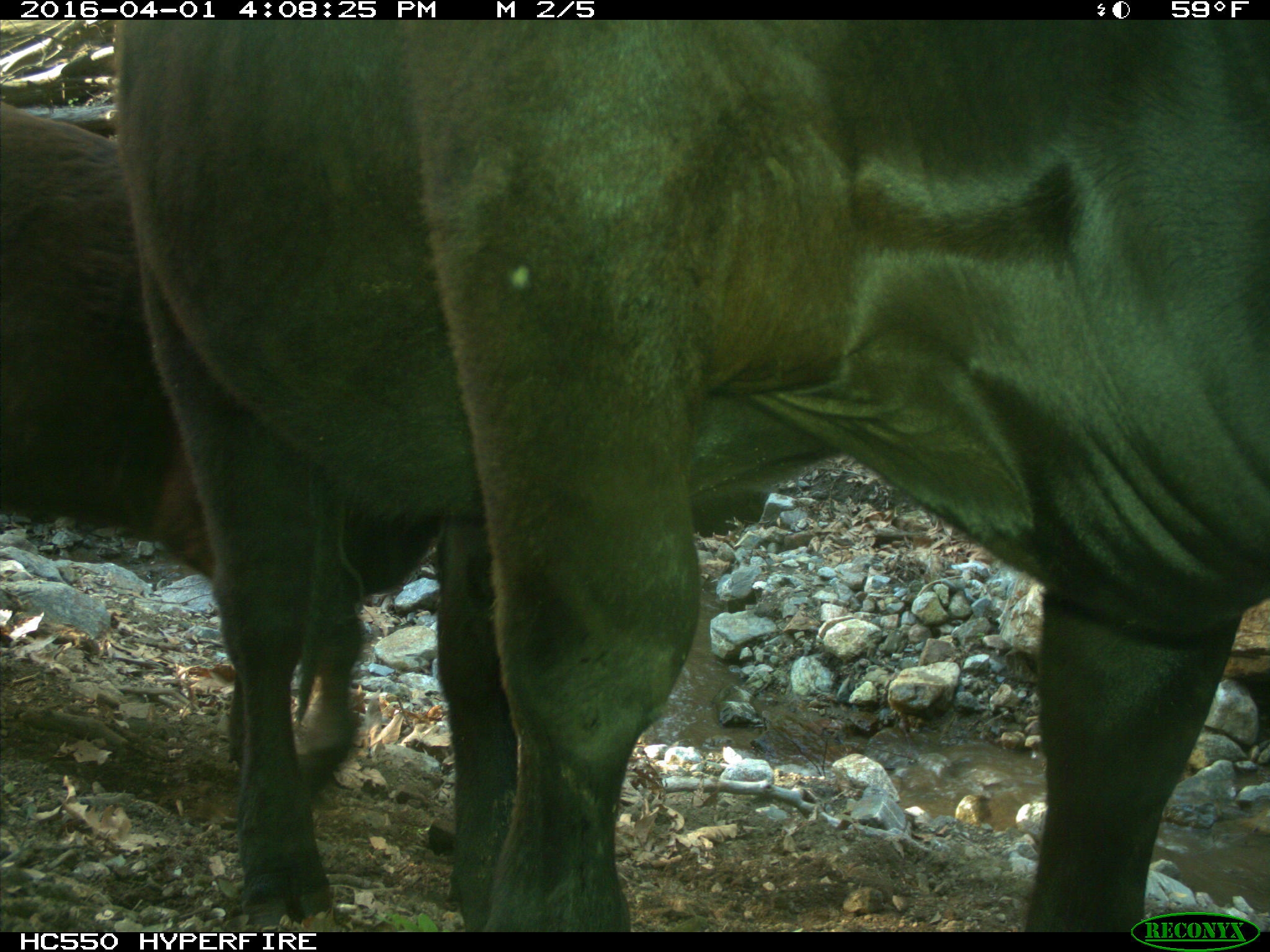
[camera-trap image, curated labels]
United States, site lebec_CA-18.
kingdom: Animalia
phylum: Chordata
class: Mammalia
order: Artiodactyla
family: Bovidae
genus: Bos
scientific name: Bos taurus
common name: domestic cow